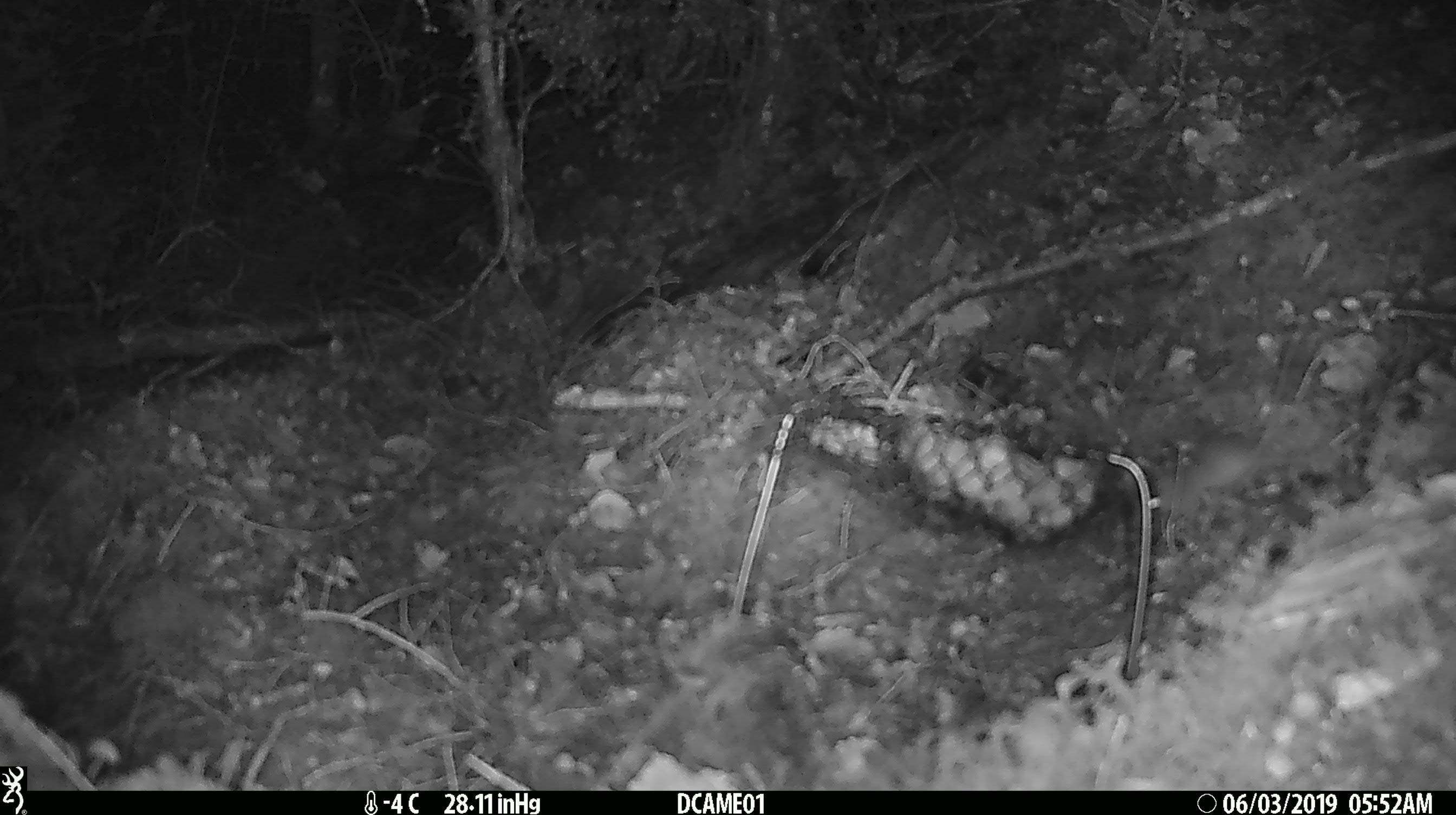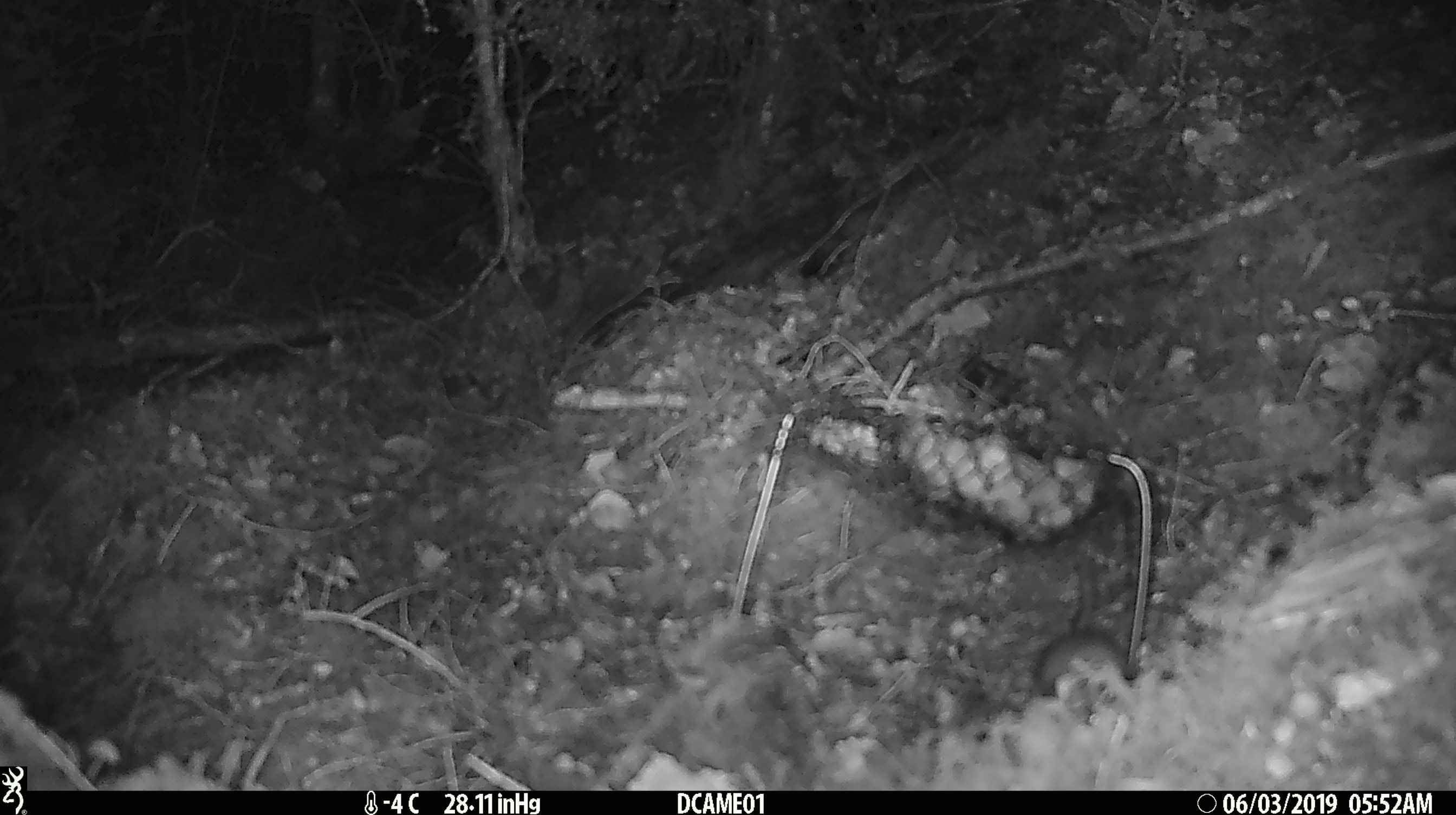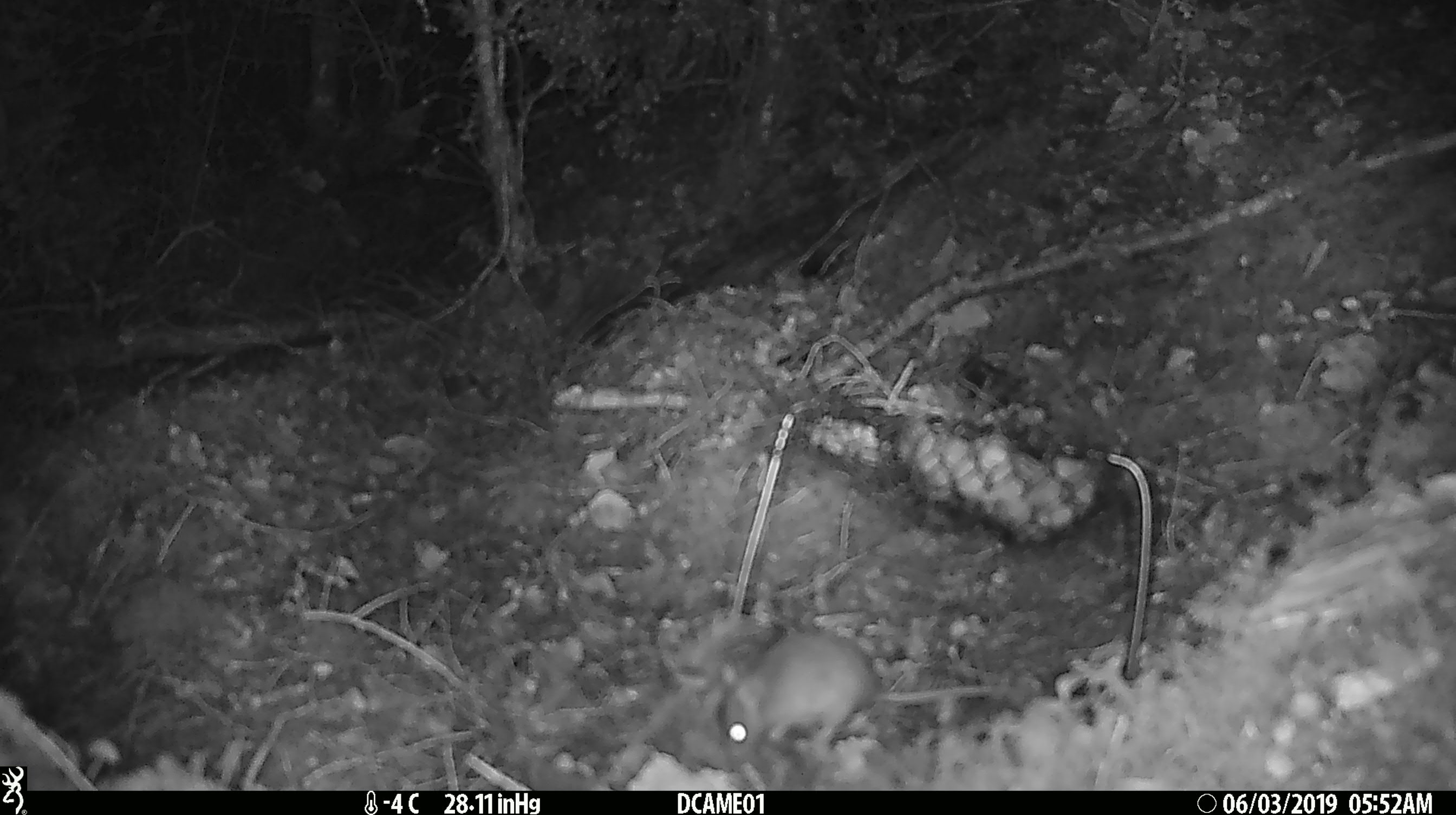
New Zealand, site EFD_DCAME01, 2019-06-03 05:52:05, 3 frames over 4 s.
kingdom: Animalia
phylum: Chordata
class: Mammalia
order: Rodentia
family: Muridae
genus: Mus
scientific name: Mus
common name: mouse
Mouse (Mus).